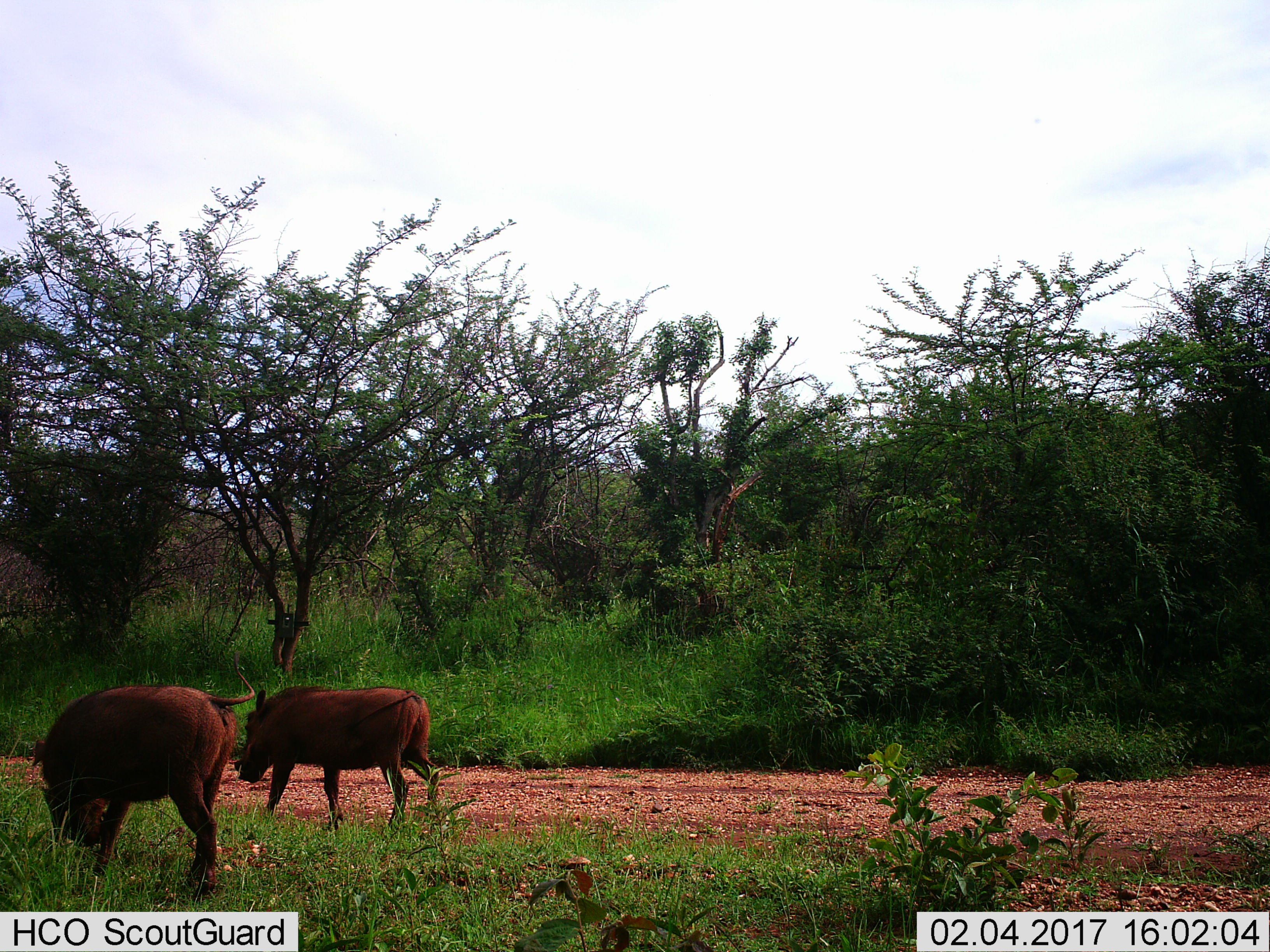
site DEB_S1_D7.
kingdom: Animalia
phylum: Chordata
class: Mammalia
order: Artiodactyla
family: Suidae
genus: Phacochoerus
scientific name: Phacochoerus africanus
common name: warthog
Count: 2.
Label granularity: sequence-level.